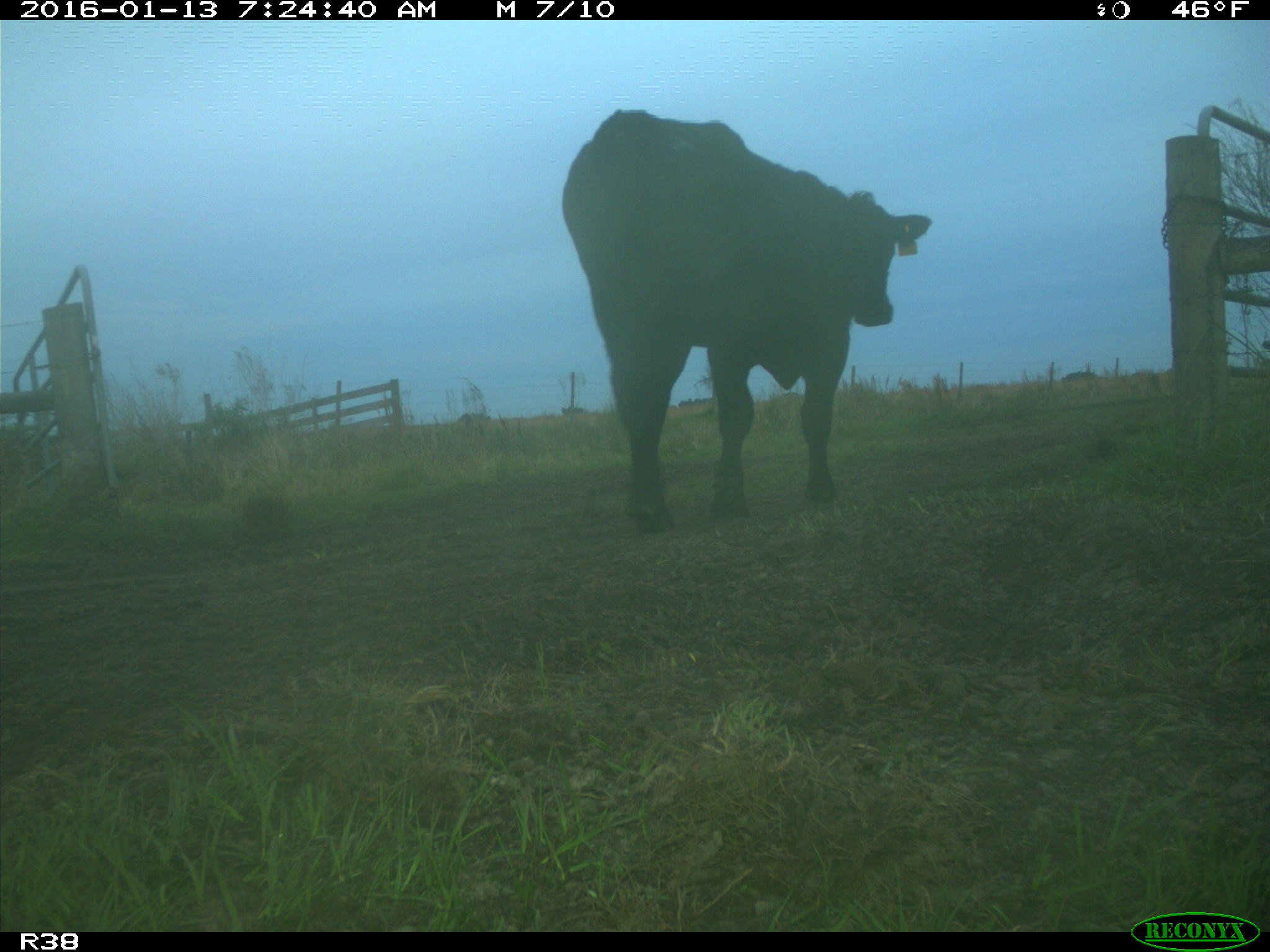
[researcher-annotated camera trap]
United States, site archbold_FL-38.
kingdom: Animalia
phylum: Chordata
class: Mammalia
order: Artiodactyla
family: Bovidae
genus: Bos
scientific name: Bos taurus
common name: domestic cow